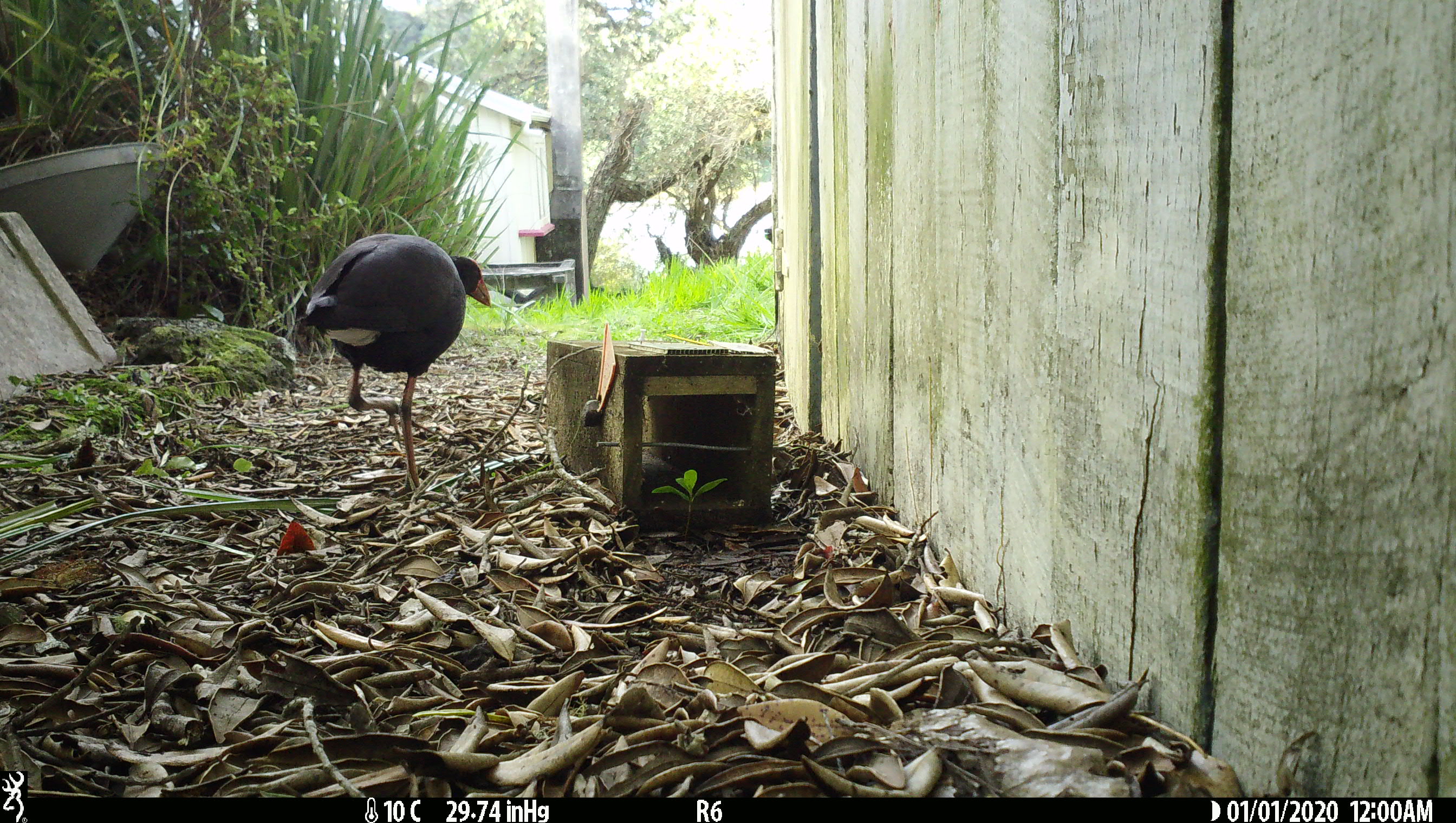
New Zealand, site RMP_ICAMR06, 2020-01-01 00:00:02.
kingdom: Animalia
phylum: Chordata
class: Aves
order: Gruiformes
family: Rallidae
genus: Porphyrio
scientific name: Porphyrio melanotus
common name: australasian swamphen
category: pukeko